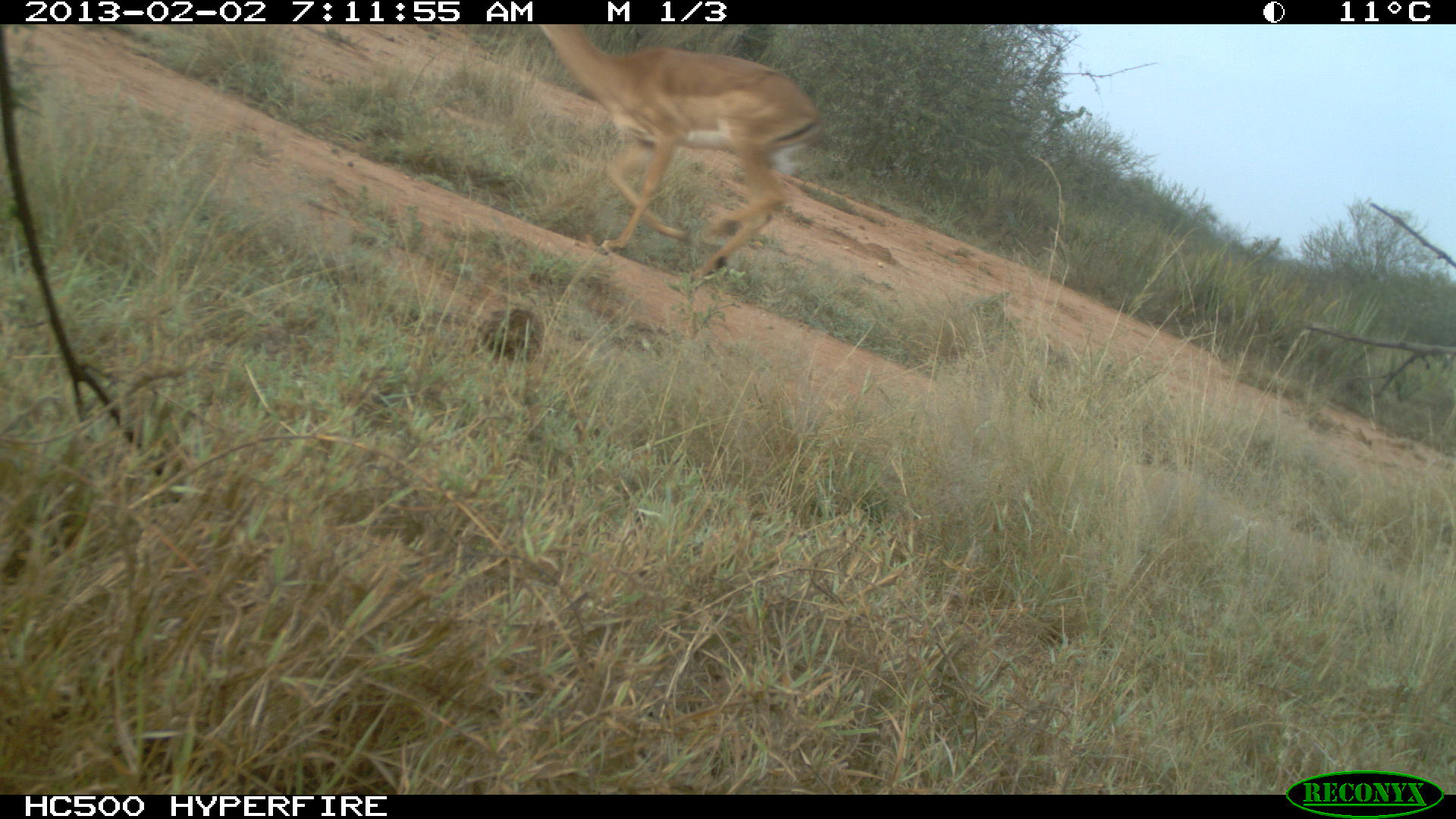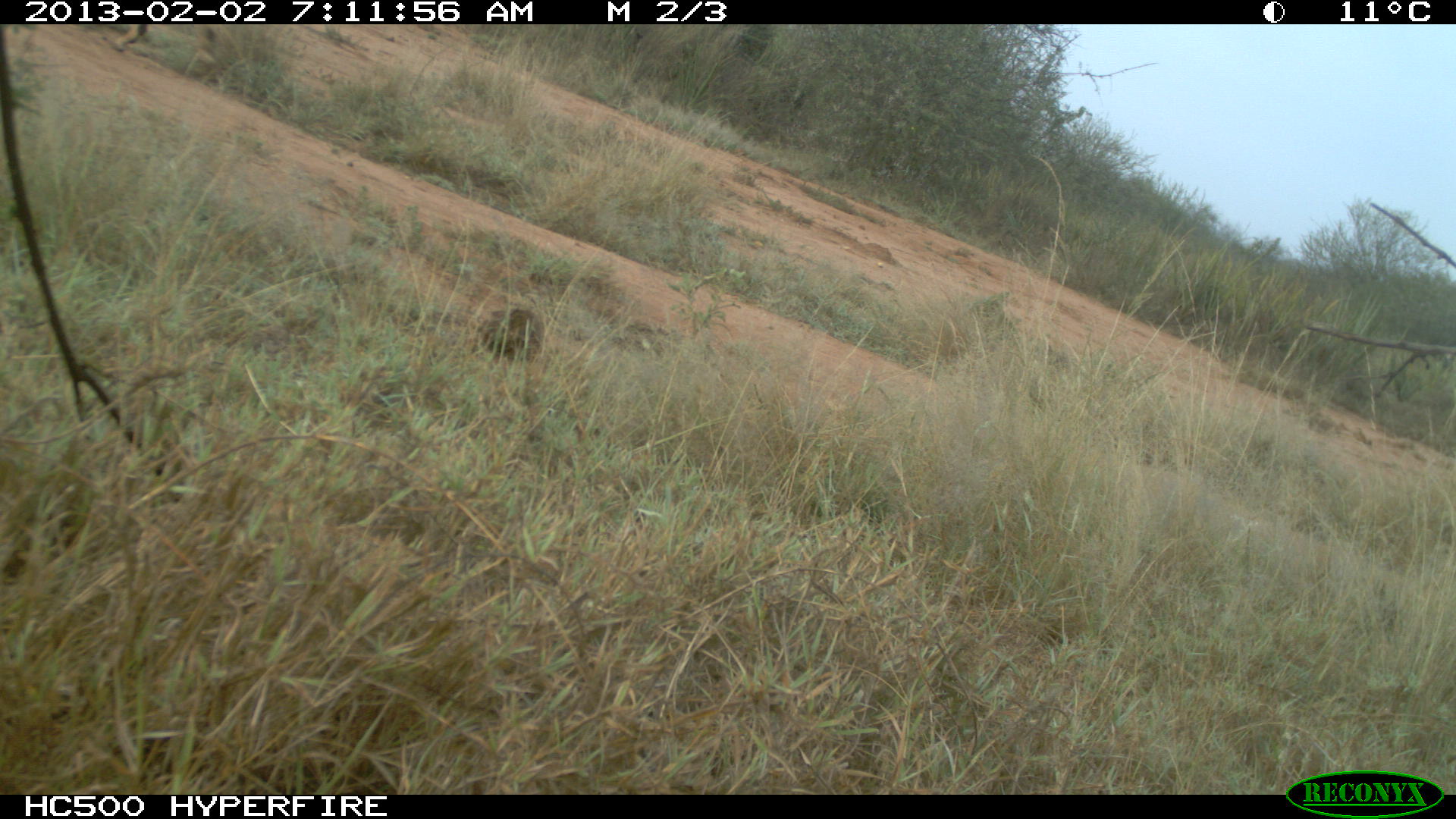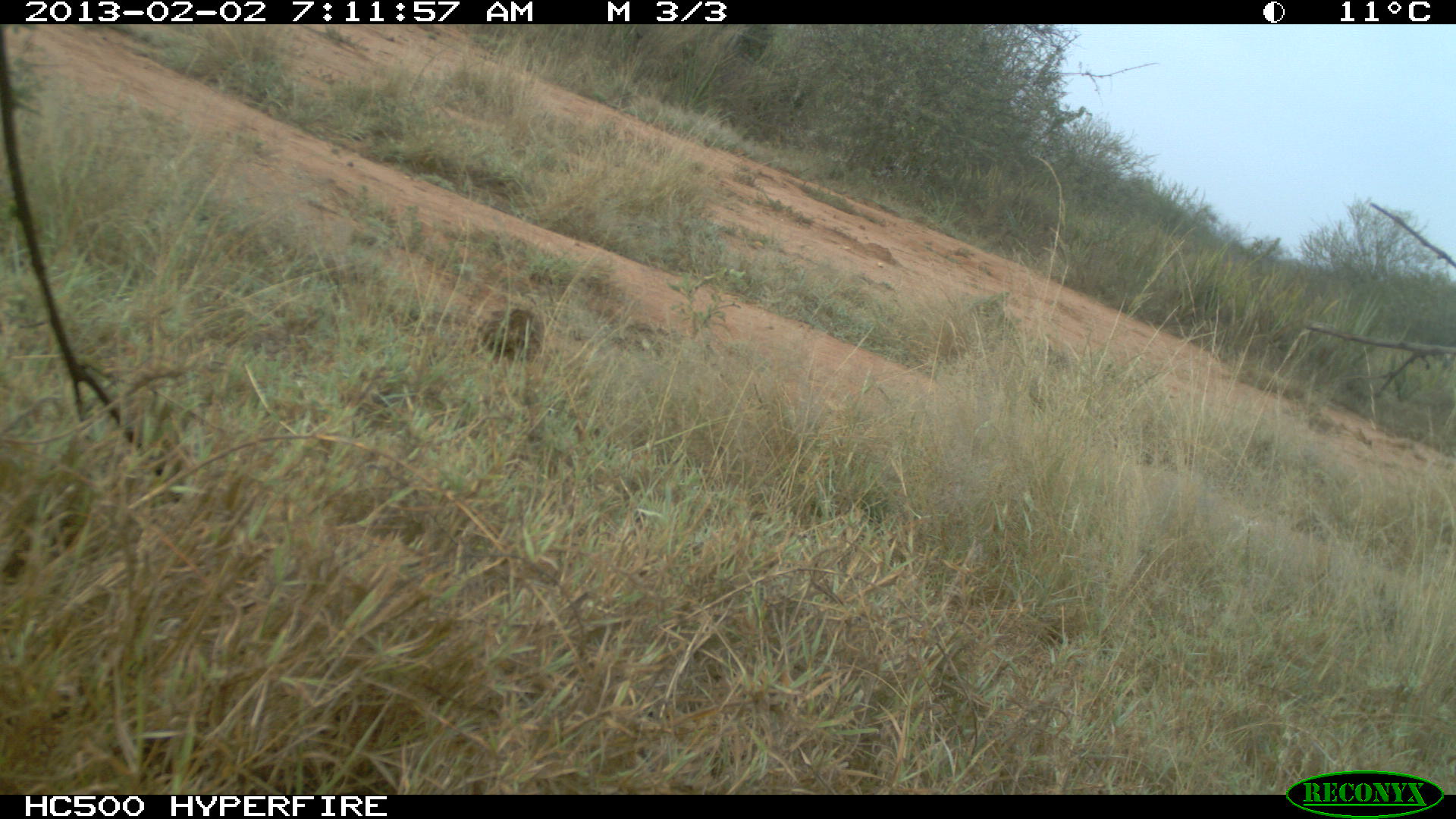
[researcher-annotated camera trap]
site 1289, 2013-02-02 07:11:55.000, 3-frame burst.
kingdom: Animalia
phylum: Chordata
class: Mammalia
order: Artiodactyla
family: Bovidae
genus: Aepyceros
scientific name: Aepyceros melampus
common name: impala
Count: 1.